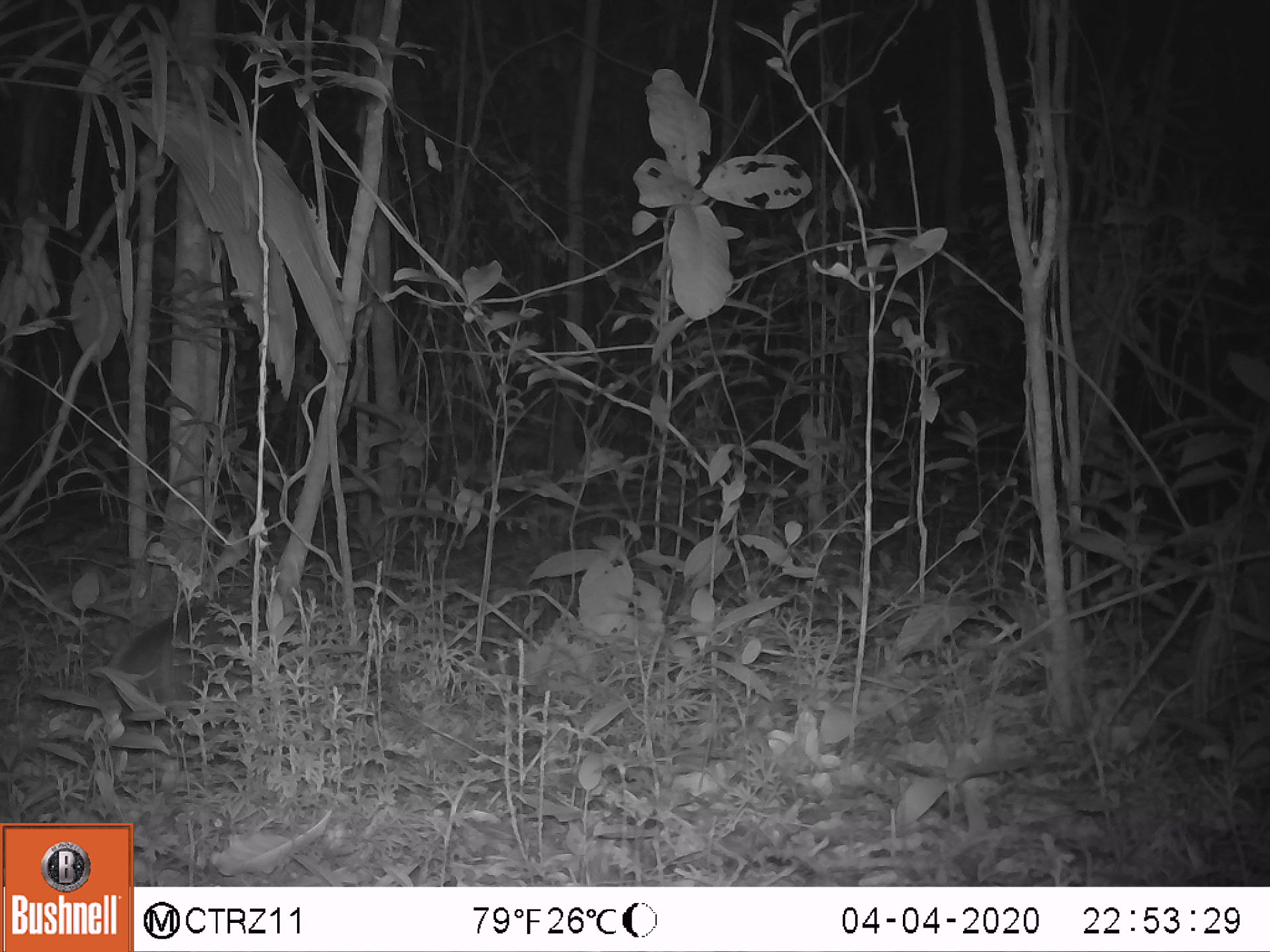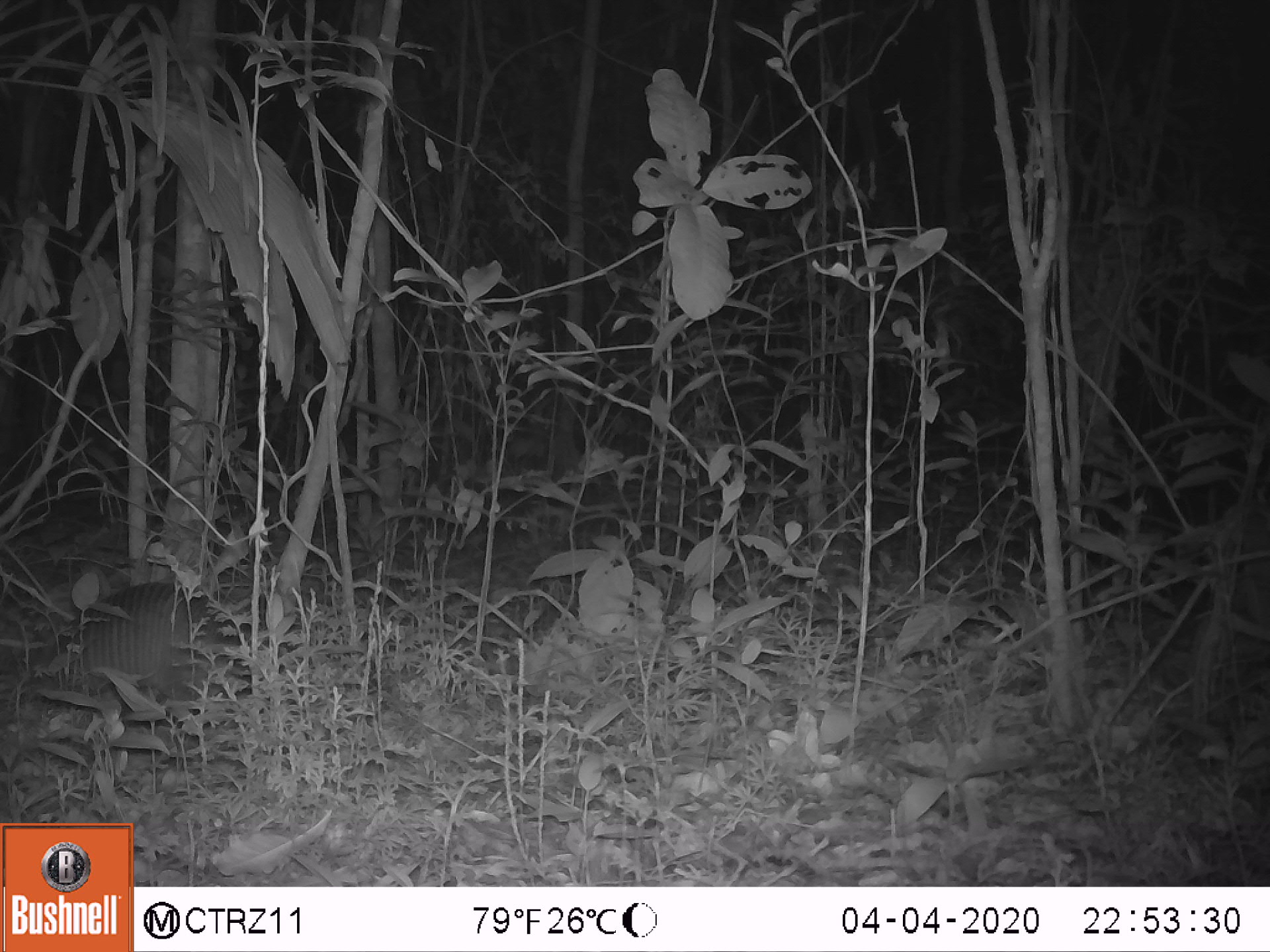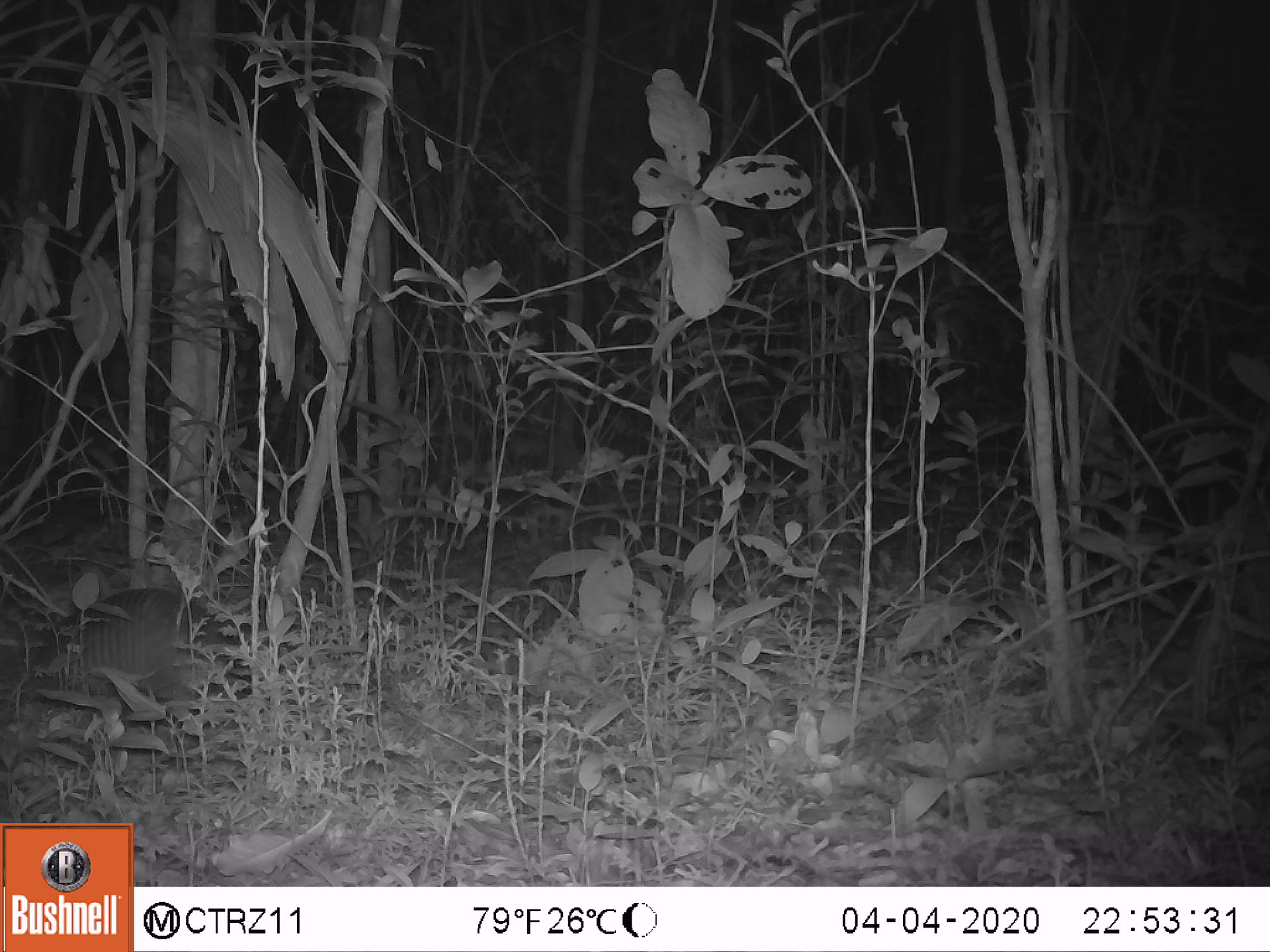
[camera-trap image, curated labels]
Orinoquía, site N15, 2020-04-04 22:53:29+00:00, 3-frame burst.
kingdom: Animalia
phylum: Chordata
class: Mammalia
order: Cingulata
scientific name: Cingulata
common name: armadillo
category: unknown armadillo